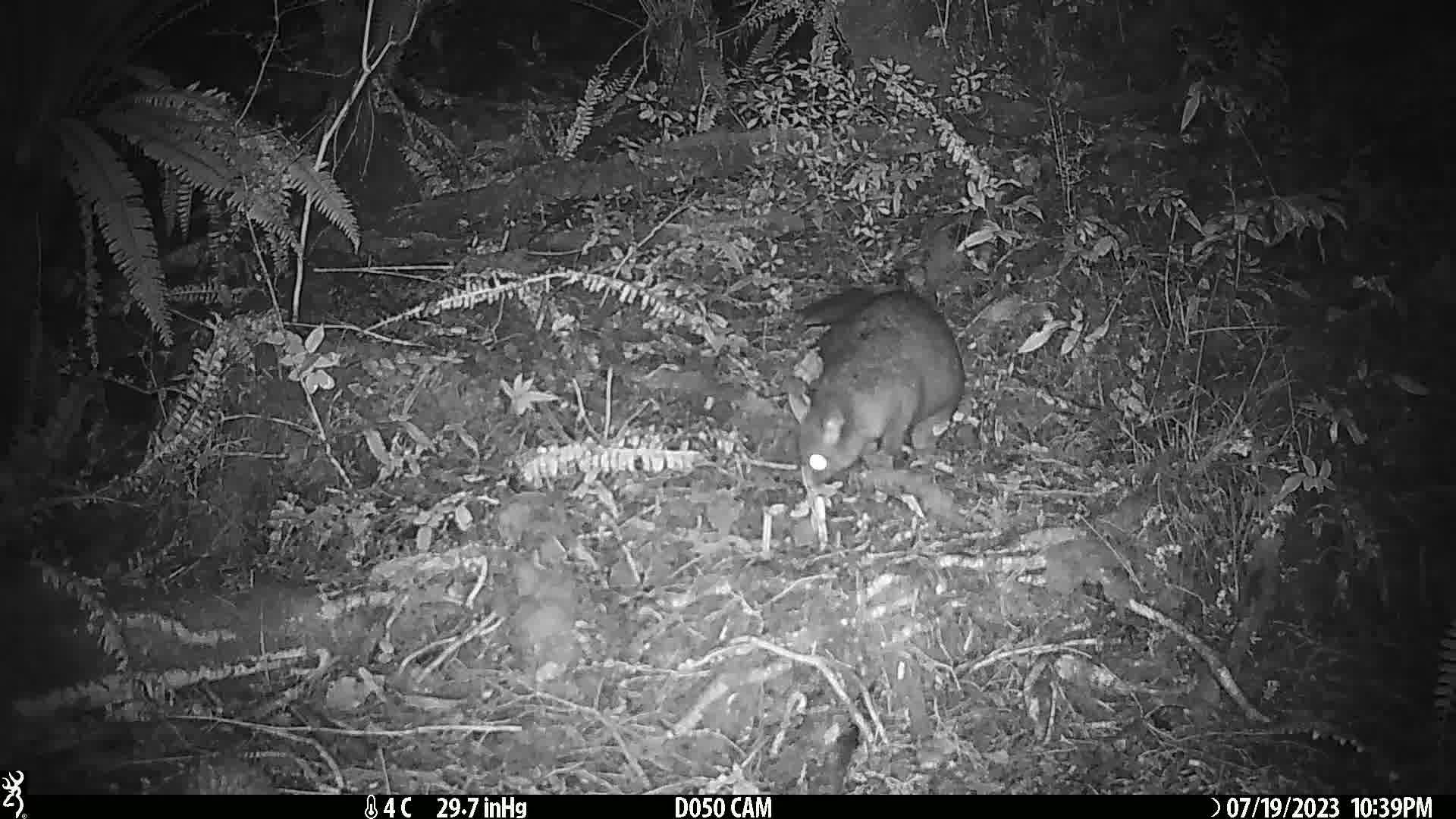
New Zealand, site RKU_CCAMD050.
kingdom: Animalia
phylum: Chordata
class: Mammalia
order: Diprotodontia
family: Phalangeridae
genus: Trichosurus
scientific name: Trichosurus vulpecula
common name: common brushtail possum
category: possum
Possum (common brushtail possum) (Trichosurus vulpecula).